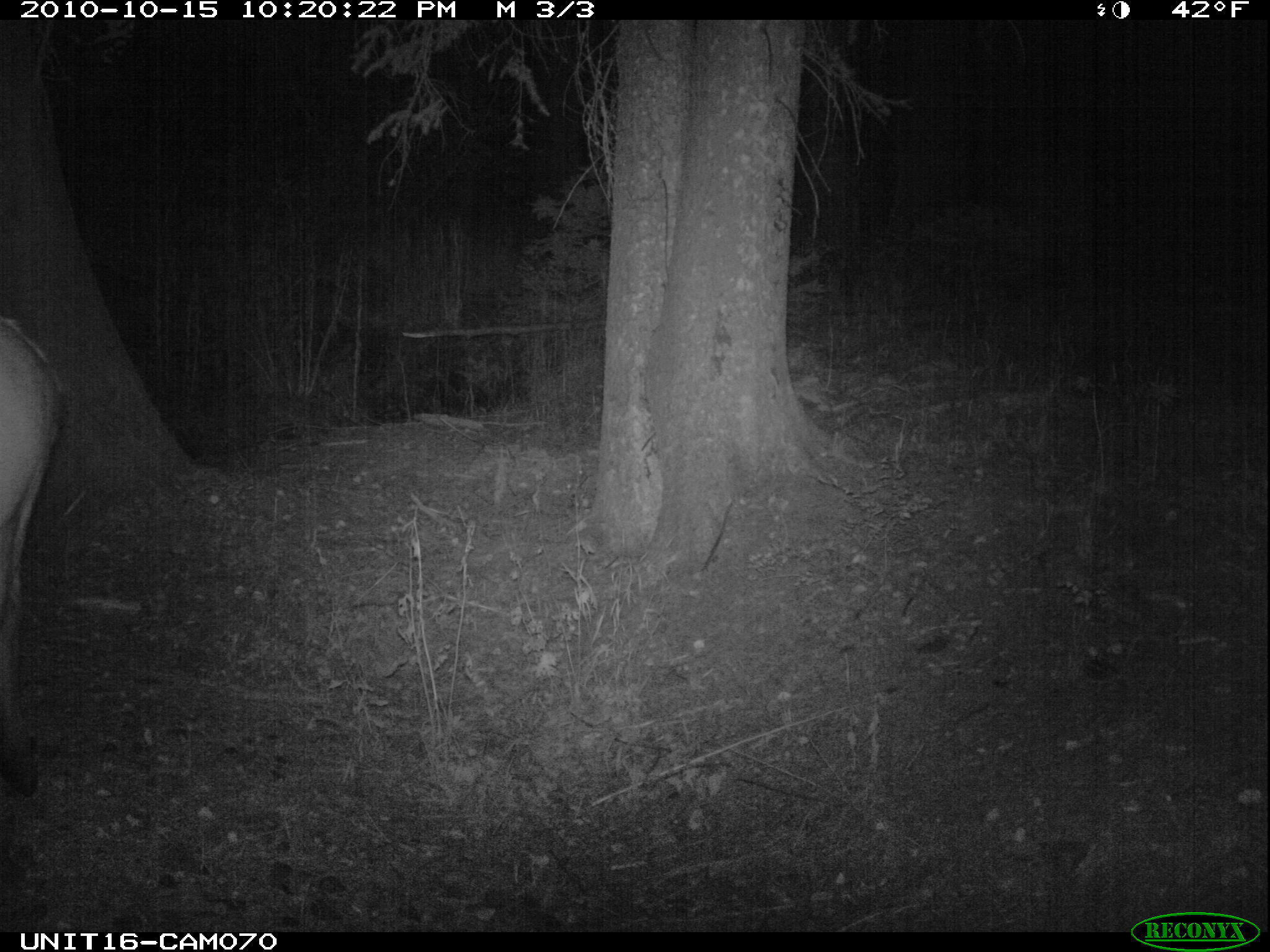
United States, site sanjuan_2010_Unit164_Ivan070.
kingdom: Animalia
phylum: Chordata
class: Mammalia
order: Artiodactyla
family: Cervidae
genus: Cervus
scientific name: Cervus elaphus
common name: red deer